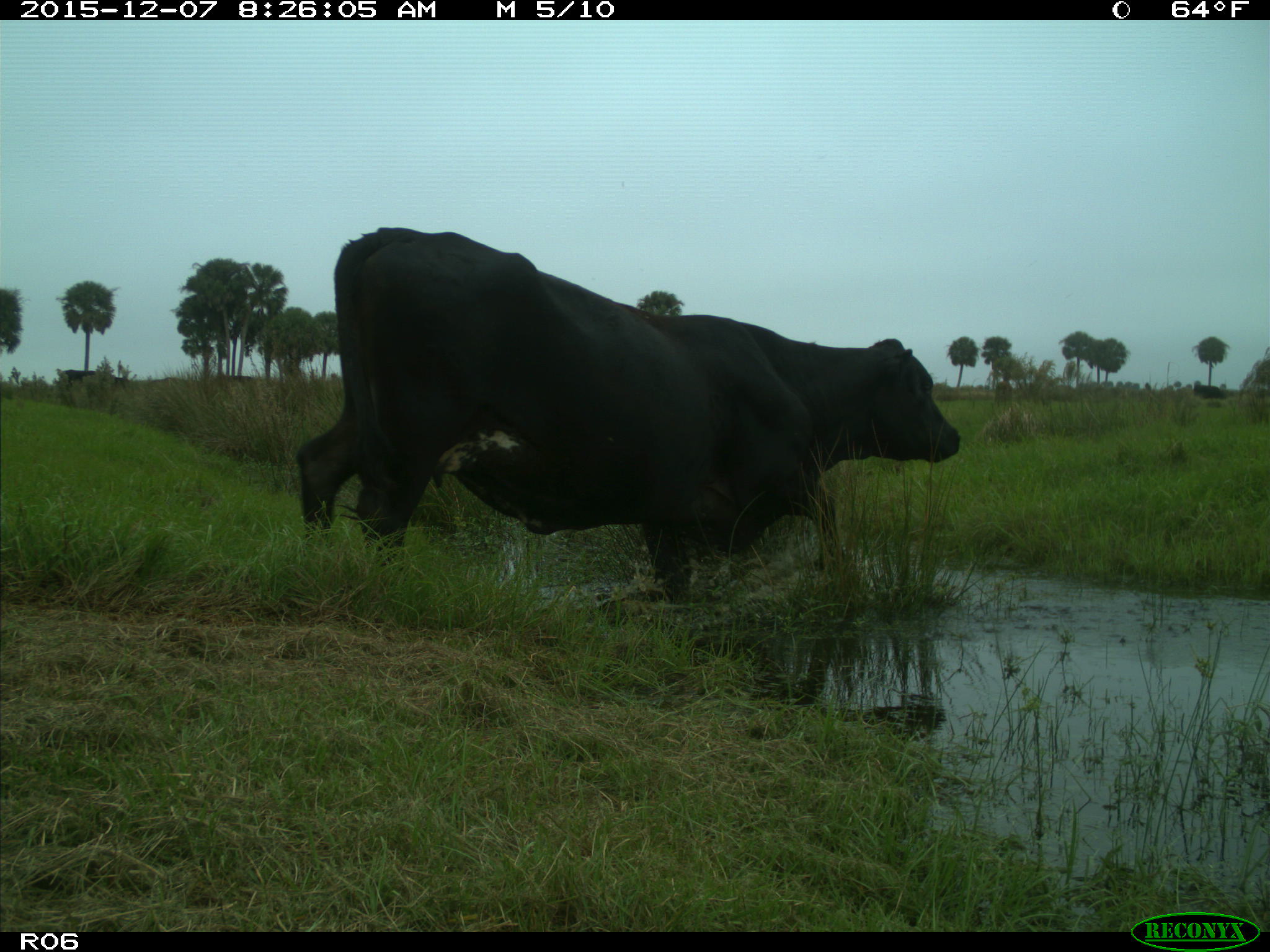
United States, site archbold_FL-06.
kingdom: Animalia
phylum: Chordata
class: Mammalia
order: Artiodactyla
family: Bovidae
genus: Bos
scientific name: Bos taurus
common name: domestic cow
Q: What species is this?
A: Bos taurus (domestic cow).